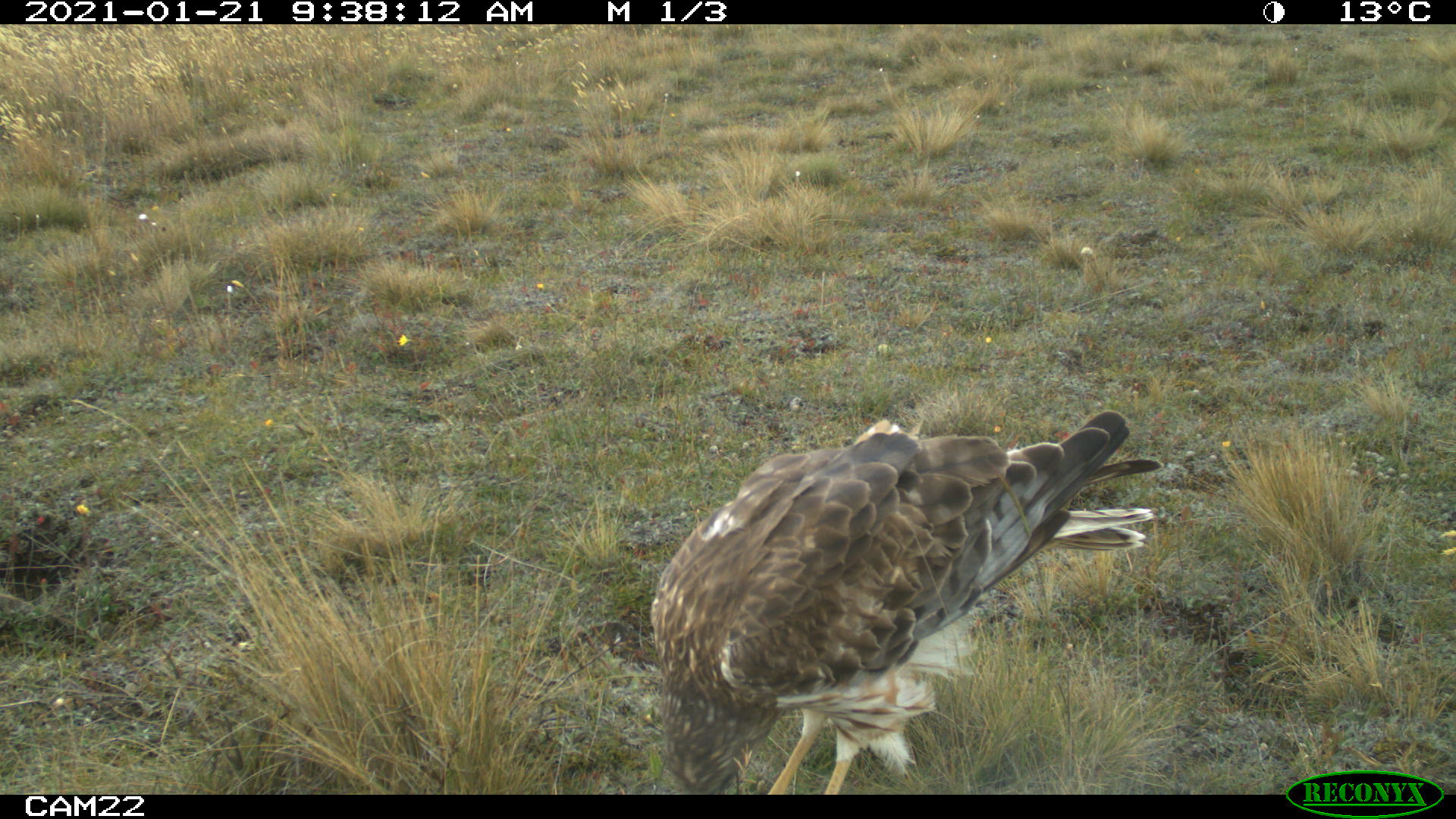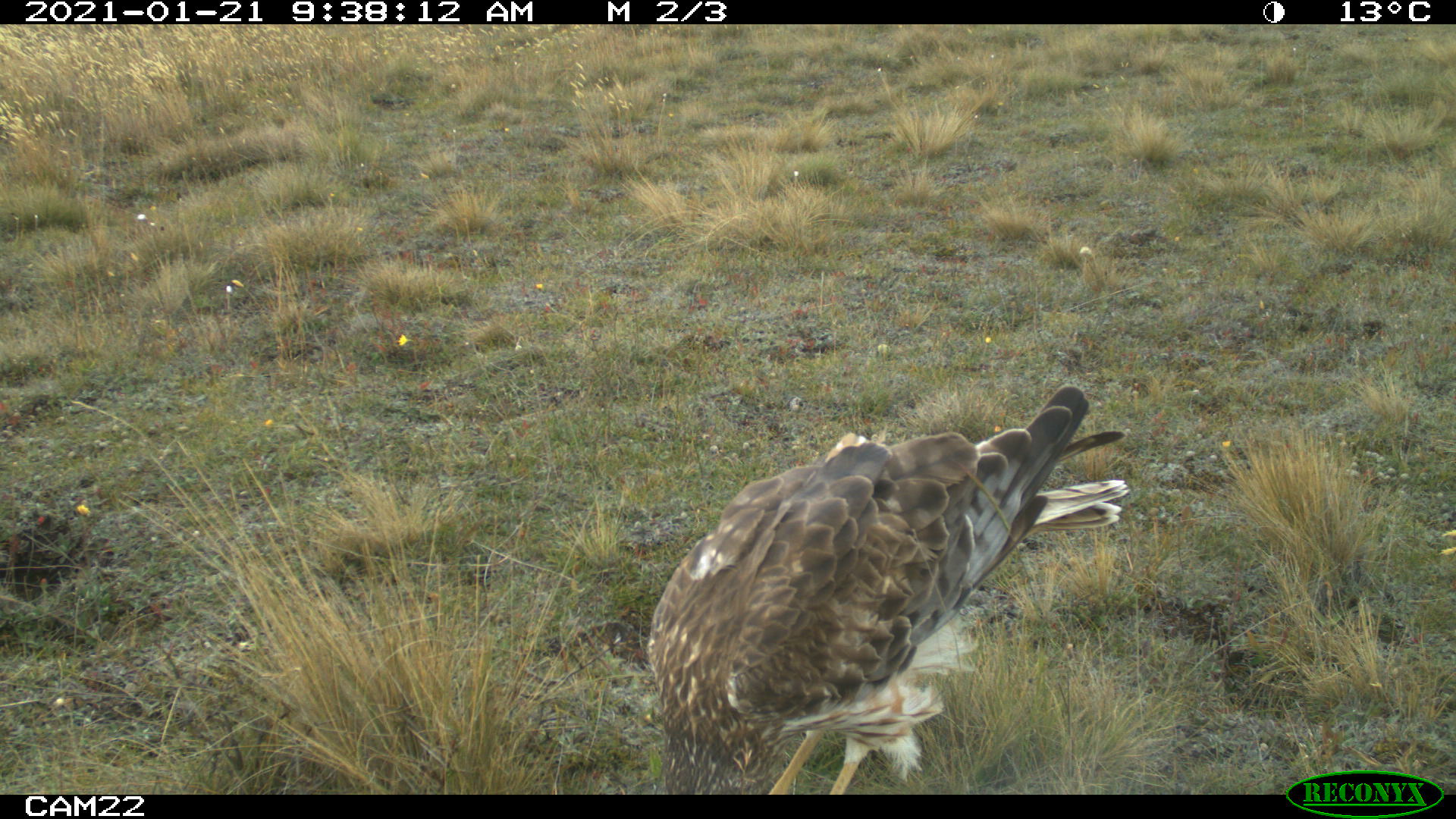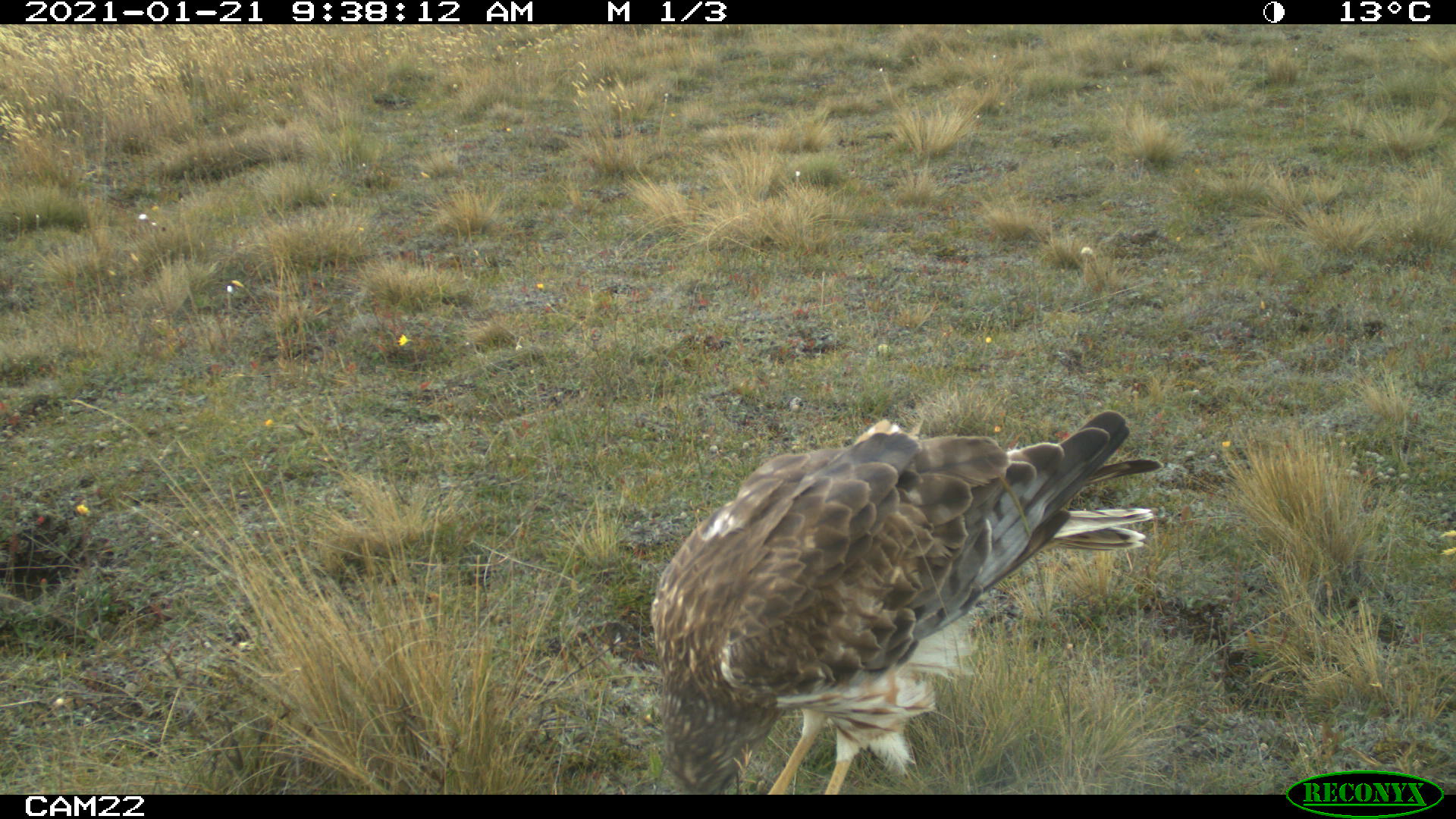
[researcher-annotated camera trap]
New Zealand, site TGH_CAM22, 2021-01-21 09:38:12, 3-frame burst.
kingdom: Animalia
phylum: Chordata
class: Aves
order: Accipitriformes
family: Accipitridae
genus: Circus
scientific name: Circus approximans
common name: swamp harrier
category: harrier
Harrier (swamp harrier) (Circus approximans).